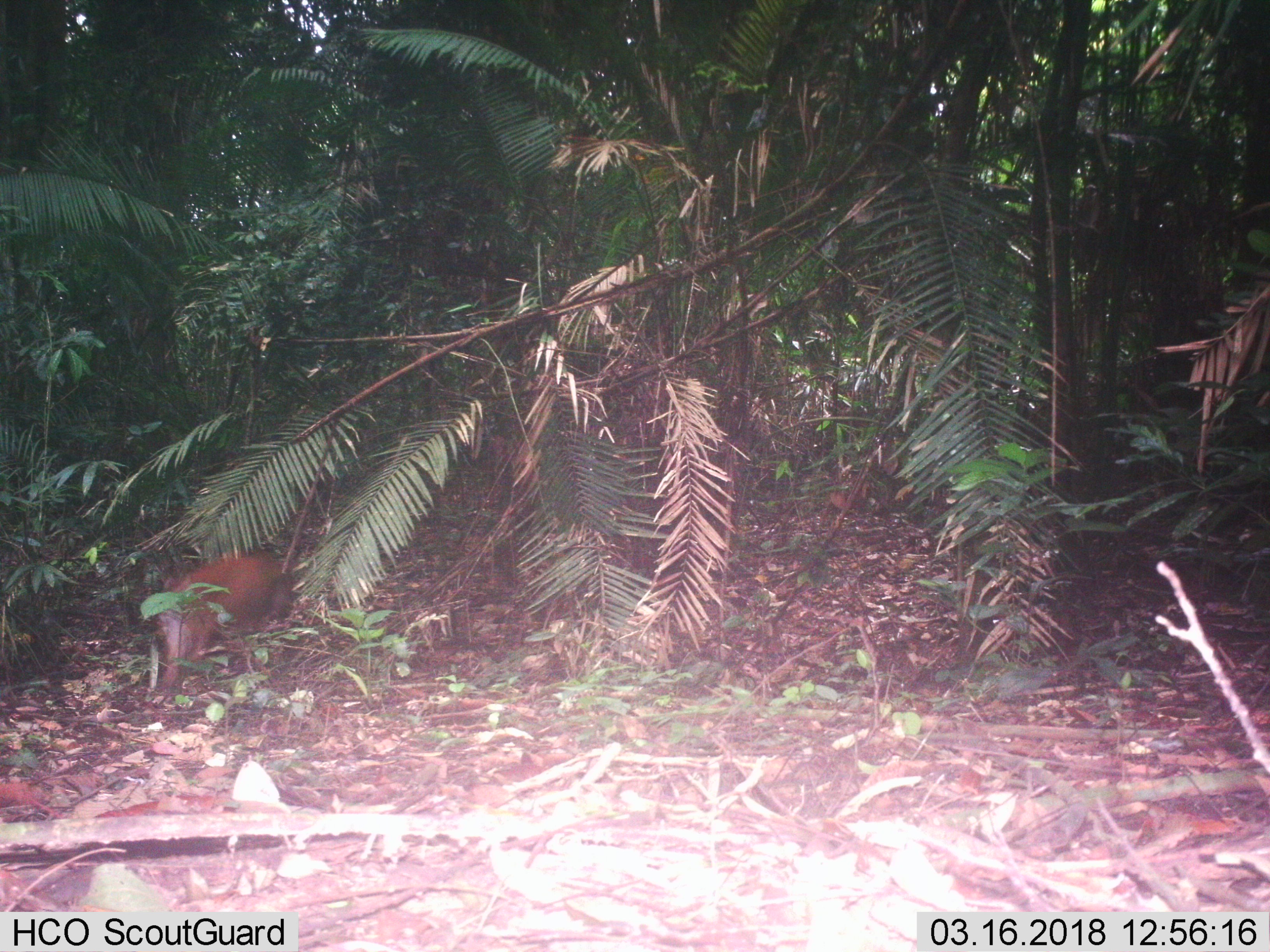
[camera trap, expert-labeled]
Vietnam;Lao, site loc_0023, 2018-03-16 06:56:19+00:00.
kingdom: Animalia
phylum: Chordata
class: Mammalia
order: Artiodactyla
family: Cervidae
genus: Muntiacus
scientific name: Muntiacus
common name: muntjacs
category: unidentified muntjac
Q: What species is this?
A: Unidentified muntjac (muntjacs) (Muntiacus).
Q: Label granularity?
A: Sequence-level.